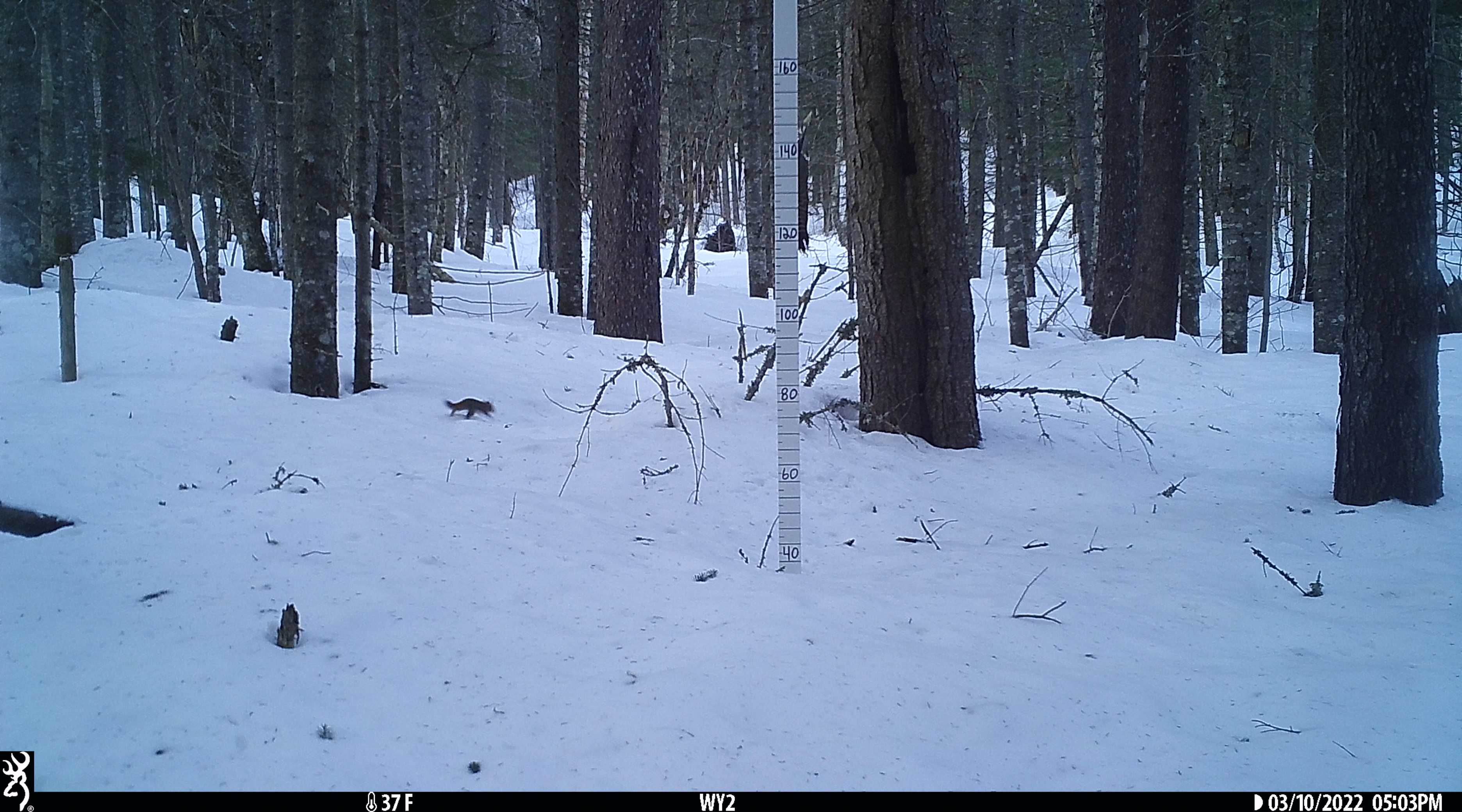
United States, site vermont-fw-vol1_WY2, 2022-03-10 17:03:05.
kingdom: Animalia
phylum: Chordata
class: Mammalia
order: Rodentia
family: Sciuridae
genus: Tamiasciurus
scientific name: Tamiasciurus hudsonicus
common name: red squirrel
Red squirrel (Tamiasciurus hudsonicus).